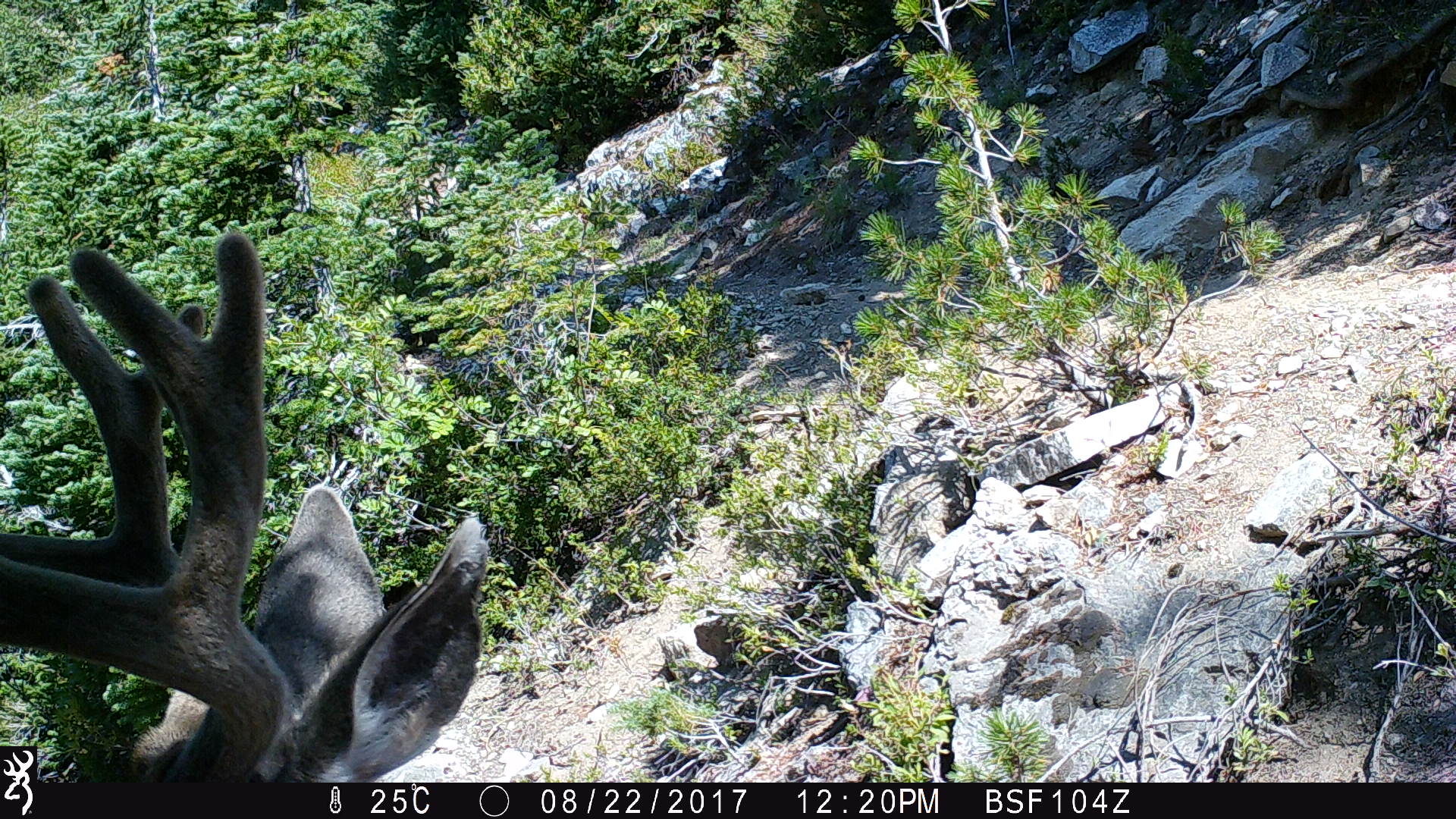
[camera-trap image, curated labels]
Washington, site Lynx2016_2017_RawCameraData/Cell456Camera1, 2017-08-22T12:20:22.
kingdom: Animalia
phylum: Chordata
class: Mammalia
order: Artiodactyla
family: Cervidae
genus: Odocoileus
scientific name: Odocoileus hemionus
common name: mule deer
Odocoileus hemionus (mule deer). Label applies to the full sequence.